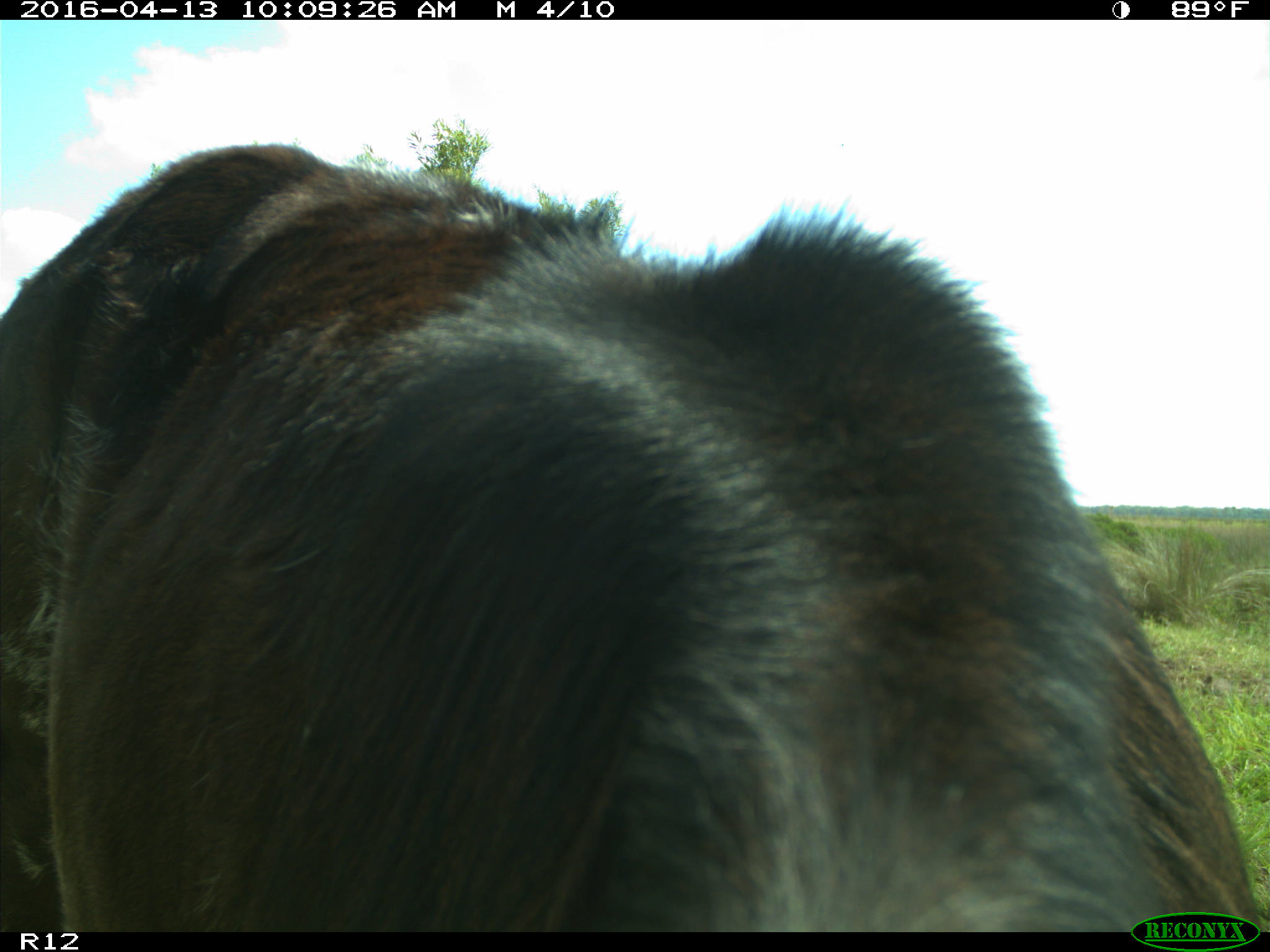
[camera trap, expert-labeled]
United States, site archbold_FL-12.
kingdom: Animalia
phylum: Chordata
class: Mammalia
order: Artiodactyla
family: Bovidae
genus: Bos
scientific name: Bos taurus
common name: domestic cow